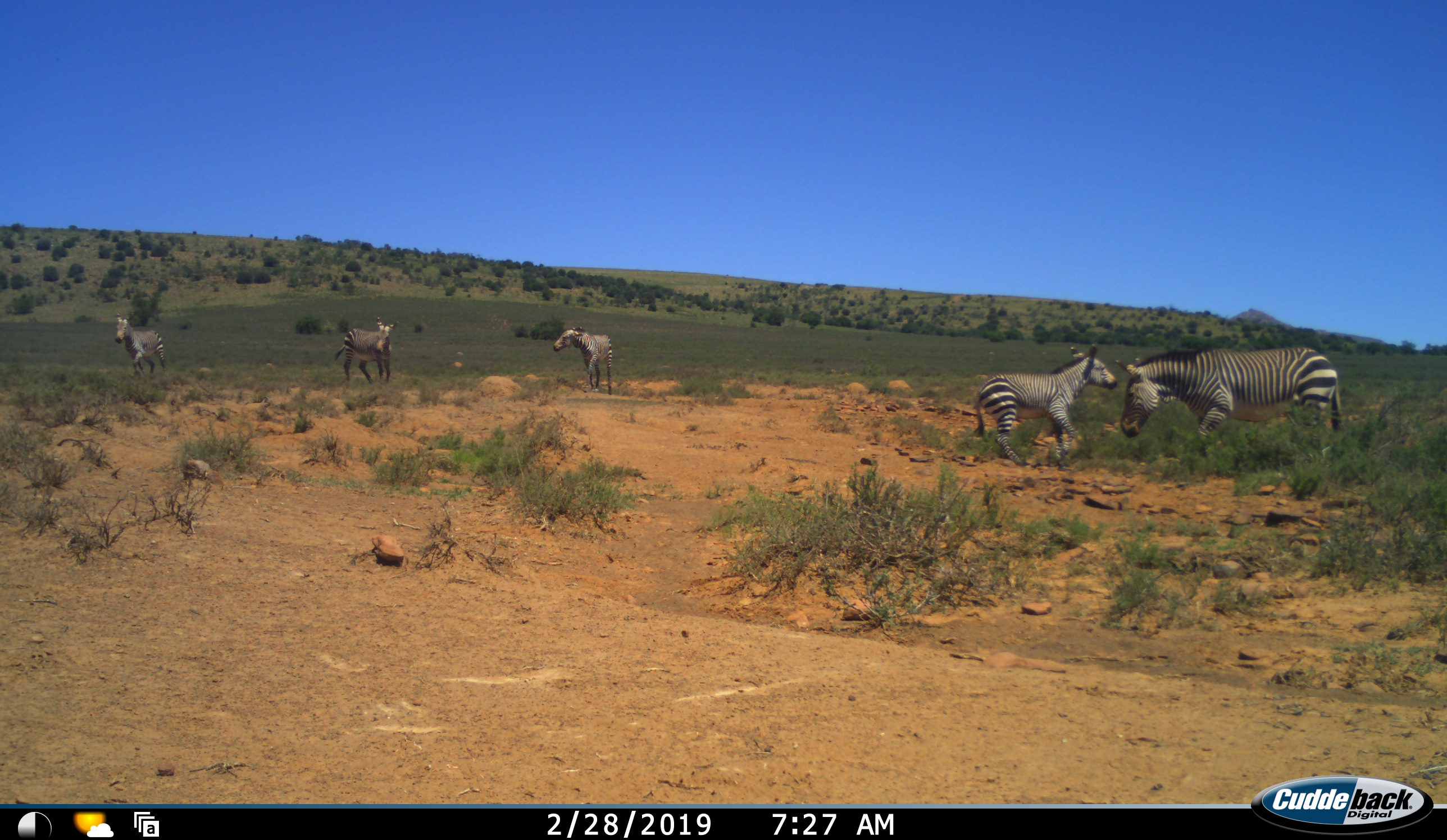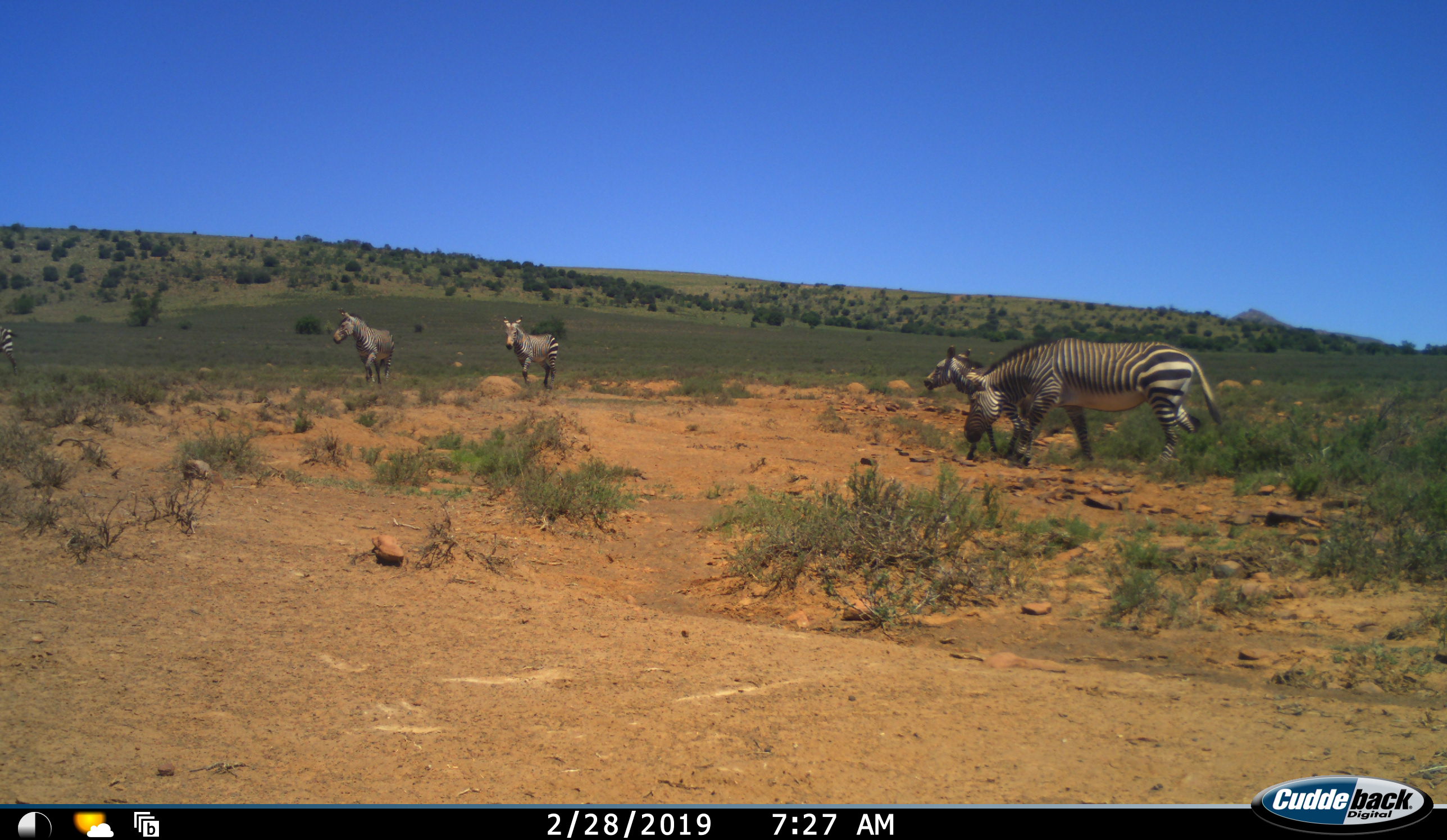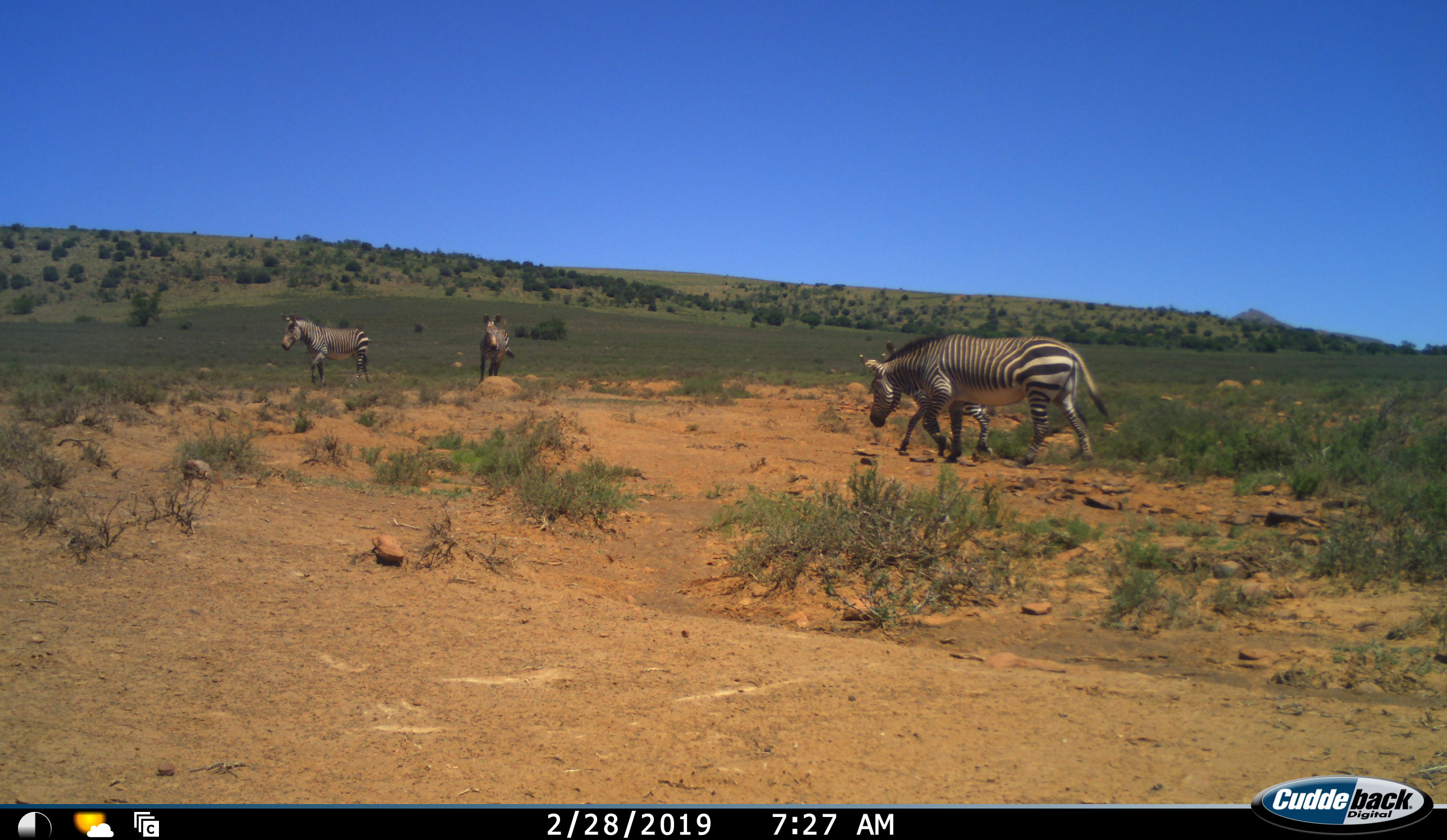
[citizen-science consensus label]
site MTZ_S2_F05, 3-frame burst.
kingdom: Animalia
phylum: Chordata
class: Mammalia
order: Perissodactyla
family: Equidae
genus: Equus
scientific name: Equus zebra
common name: mountain zebra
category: zebramountain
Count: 5.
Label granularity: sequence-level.